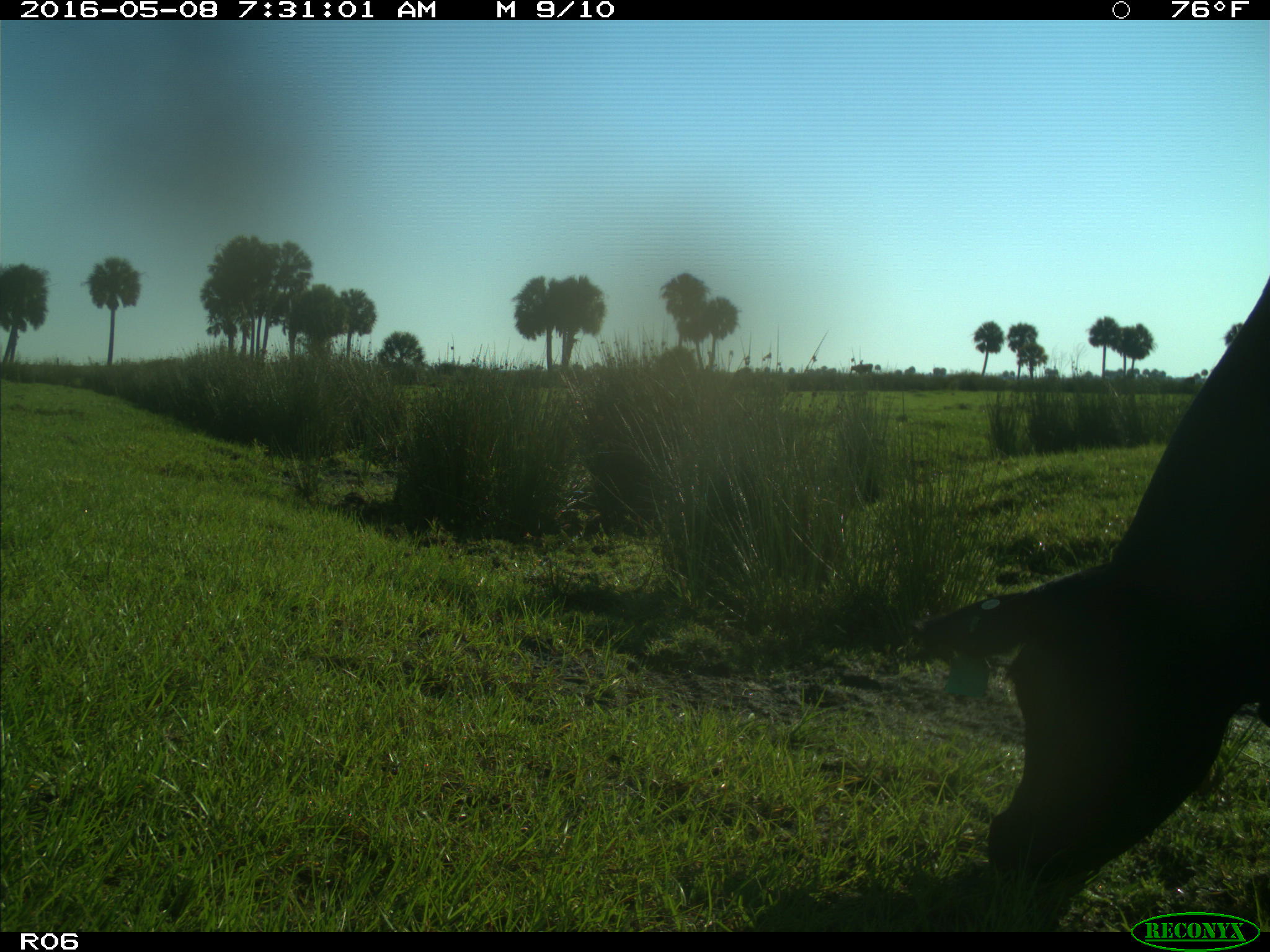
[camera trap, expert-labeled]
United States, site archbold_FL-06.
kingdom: Animalia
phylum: Chordata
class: Mammalia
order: Artiodactyla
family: Bovidae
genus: Bos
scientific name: Bos taurus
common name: domestic cow